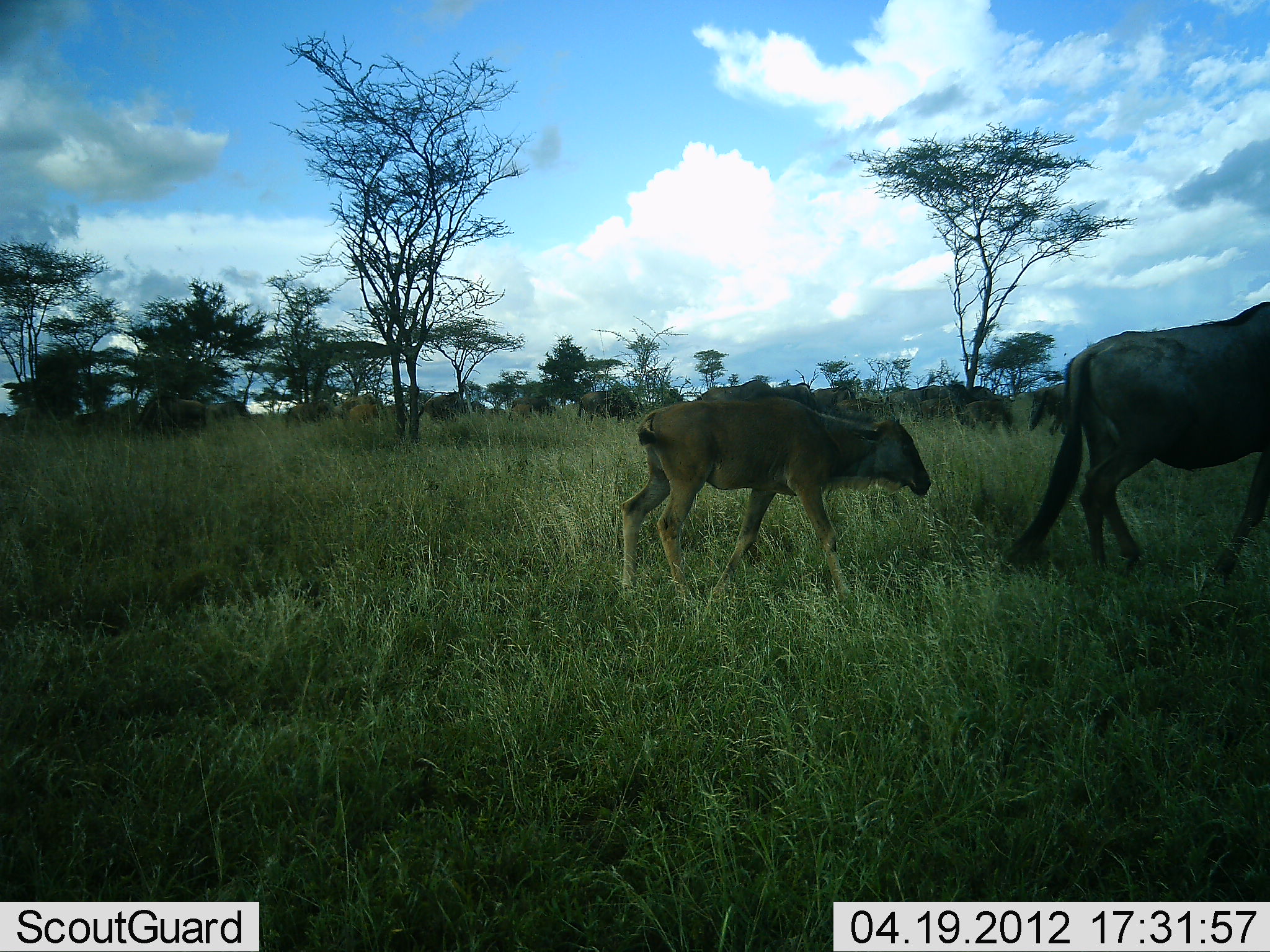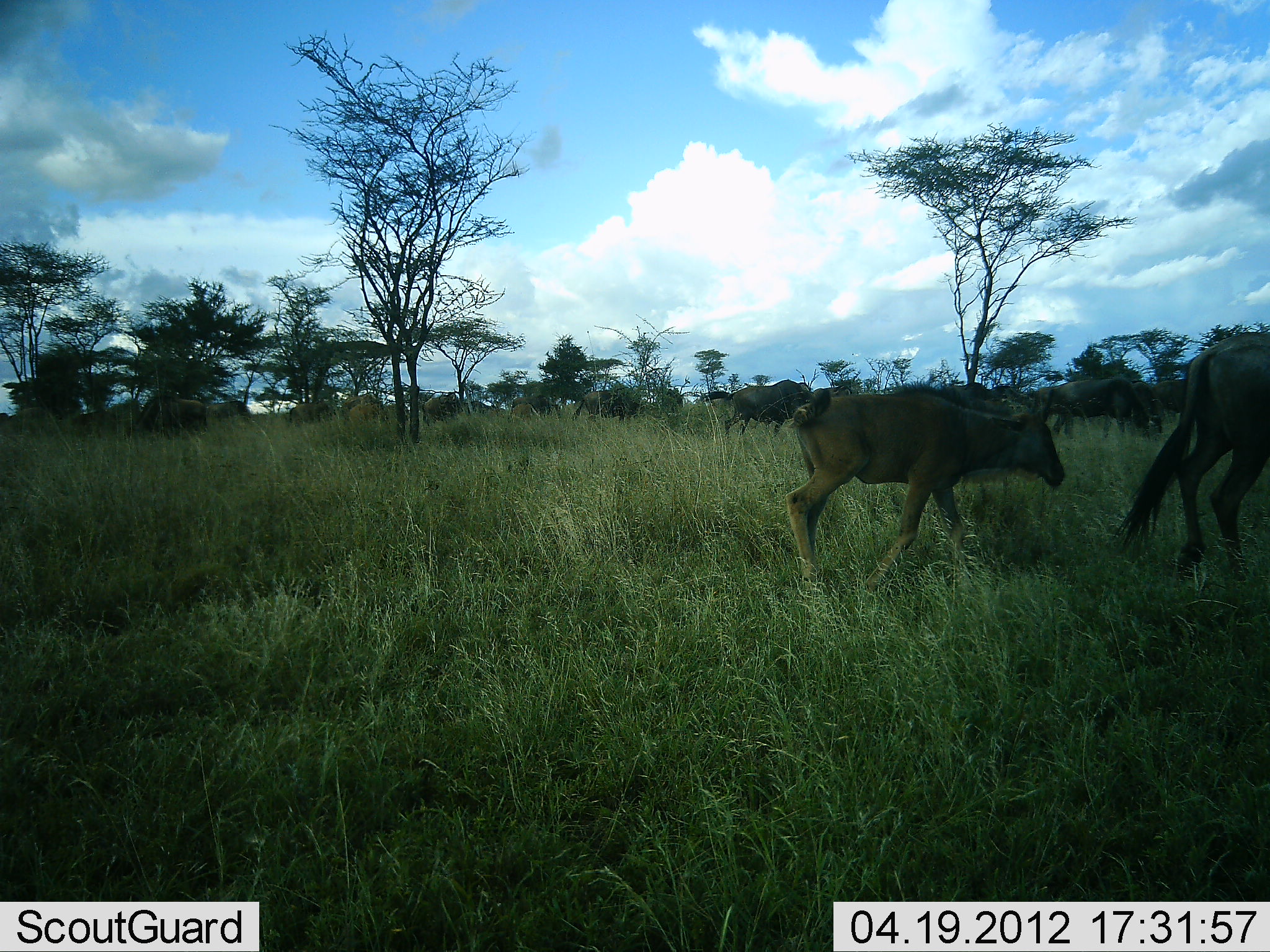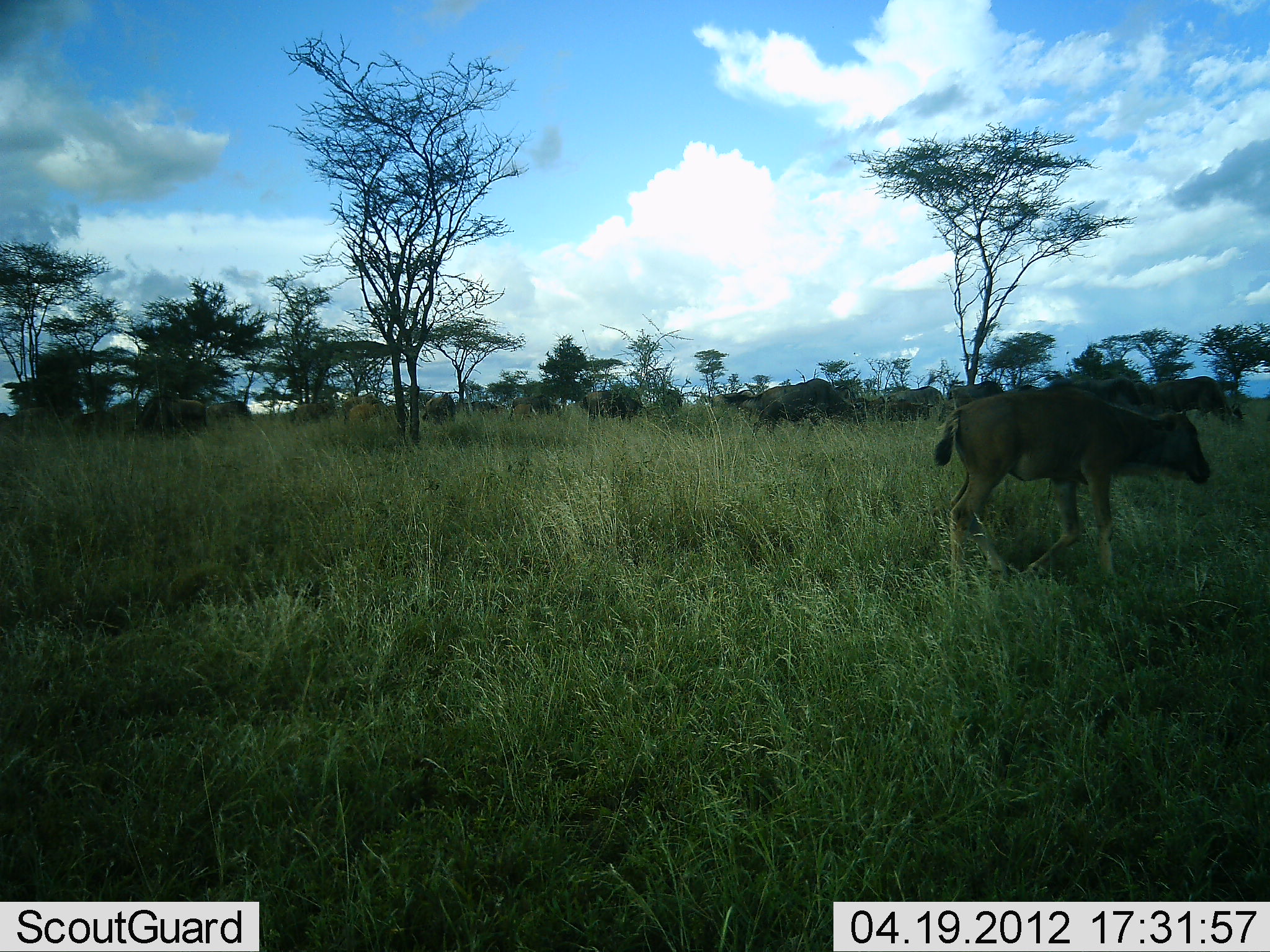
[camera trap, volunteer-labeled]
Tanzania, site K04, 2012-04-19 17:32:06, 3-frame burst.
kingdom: Animalia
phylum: Chordata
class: Mammalia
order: Artiodactyla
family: Bovidae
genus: Connochaetes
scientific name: Connochaetes taurinus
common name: blue wildebeest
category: wildebeest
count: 11-50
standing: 33%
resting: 0%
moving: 100%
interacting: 7%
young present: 87%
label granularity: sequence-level